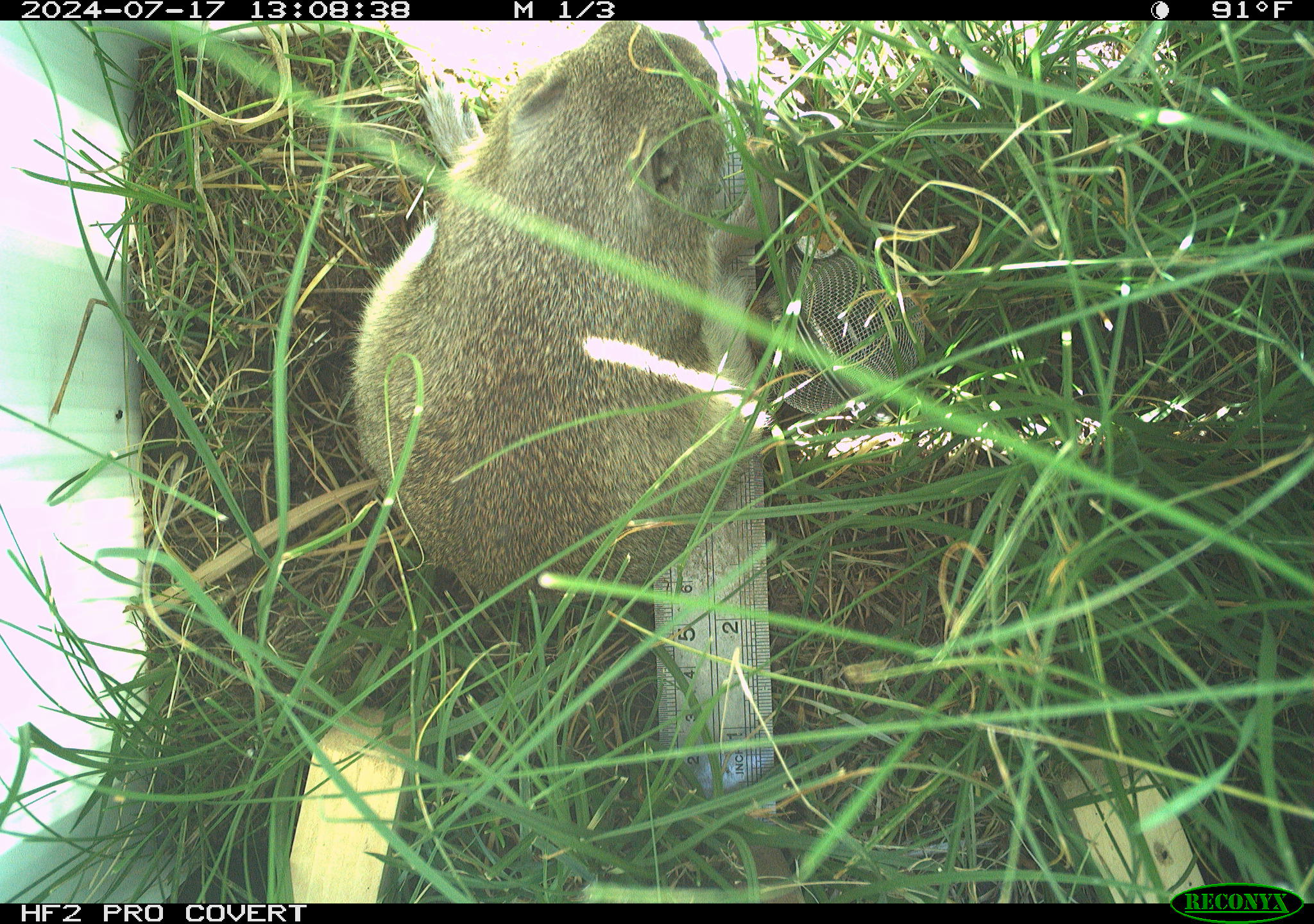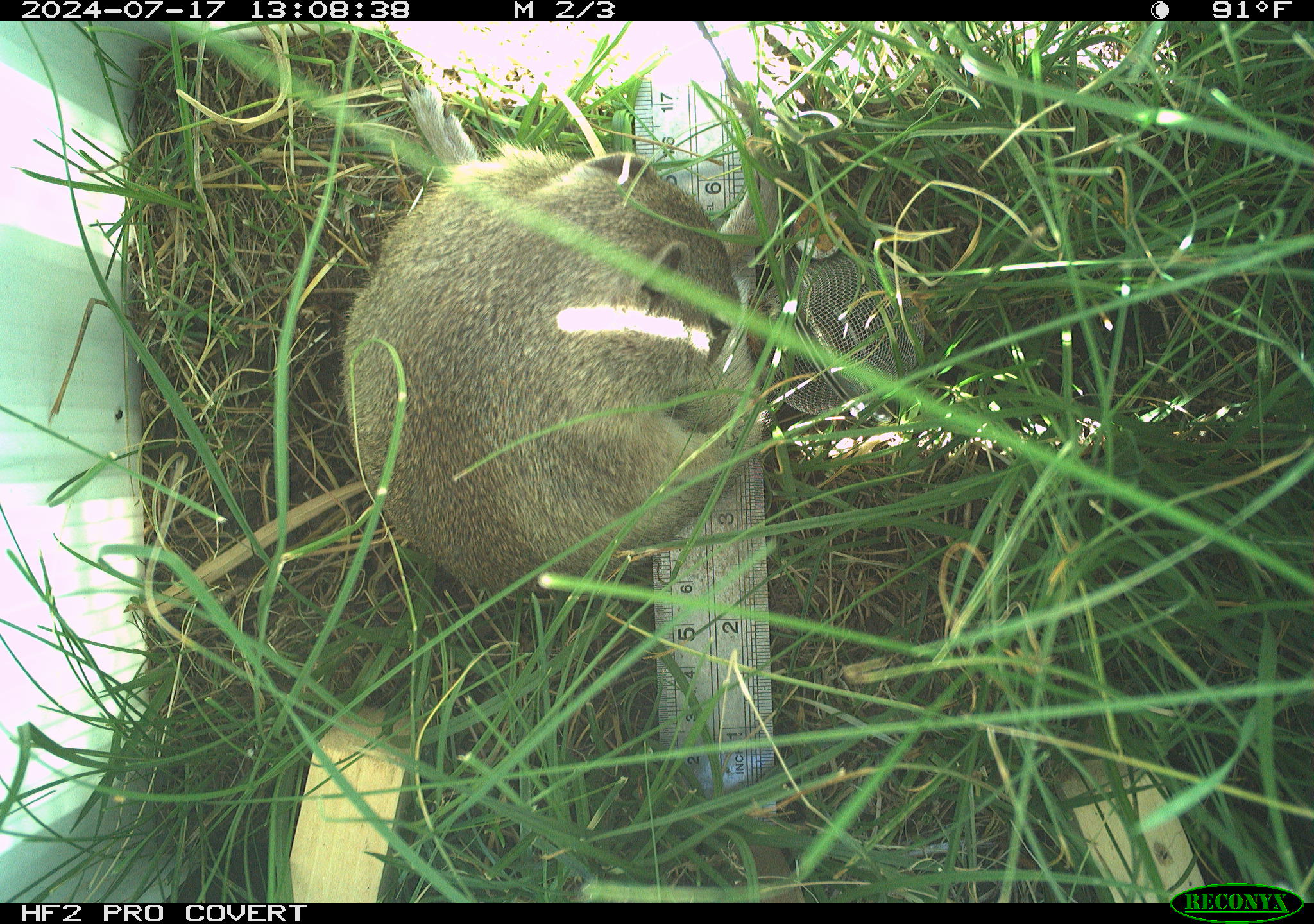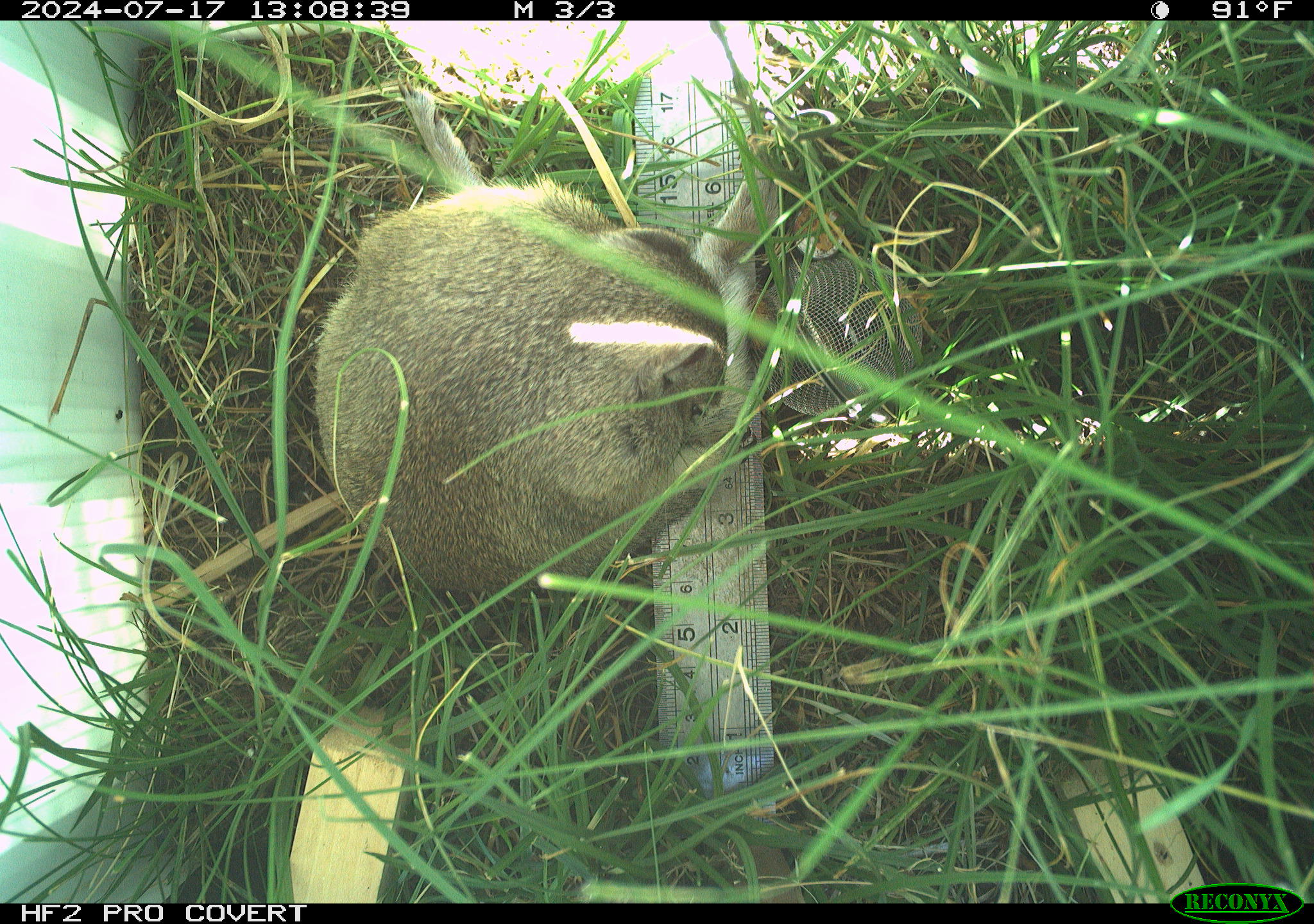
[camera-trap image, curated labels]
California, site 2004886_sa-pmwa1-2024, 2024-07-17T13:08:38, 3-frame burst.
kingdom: Animalia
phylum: Chordata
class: Mammalia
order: Rodentia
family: Sciuridae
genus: Urocitellus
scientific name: Urocitellus beldingi beldingi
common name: belding's ground squirrel